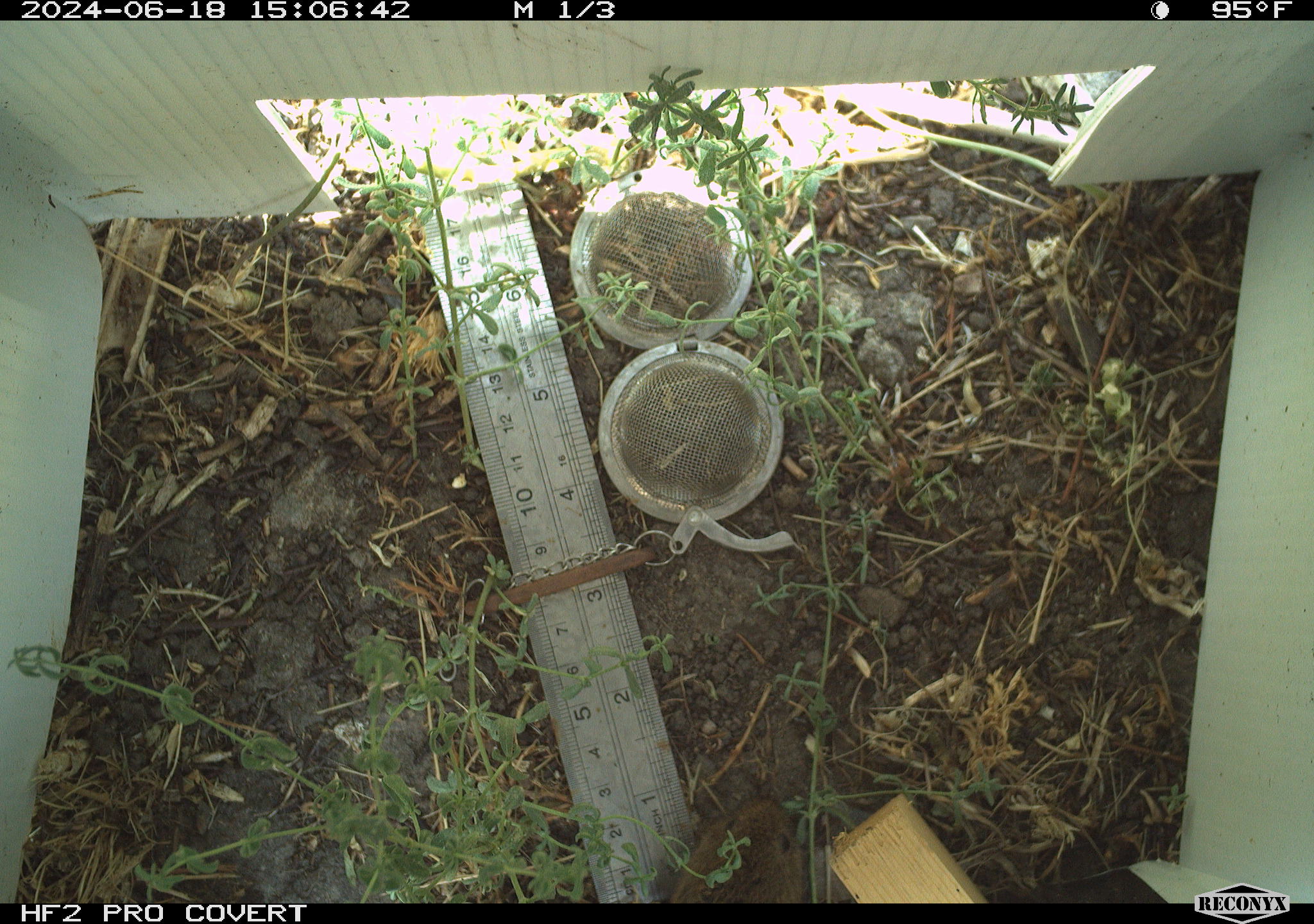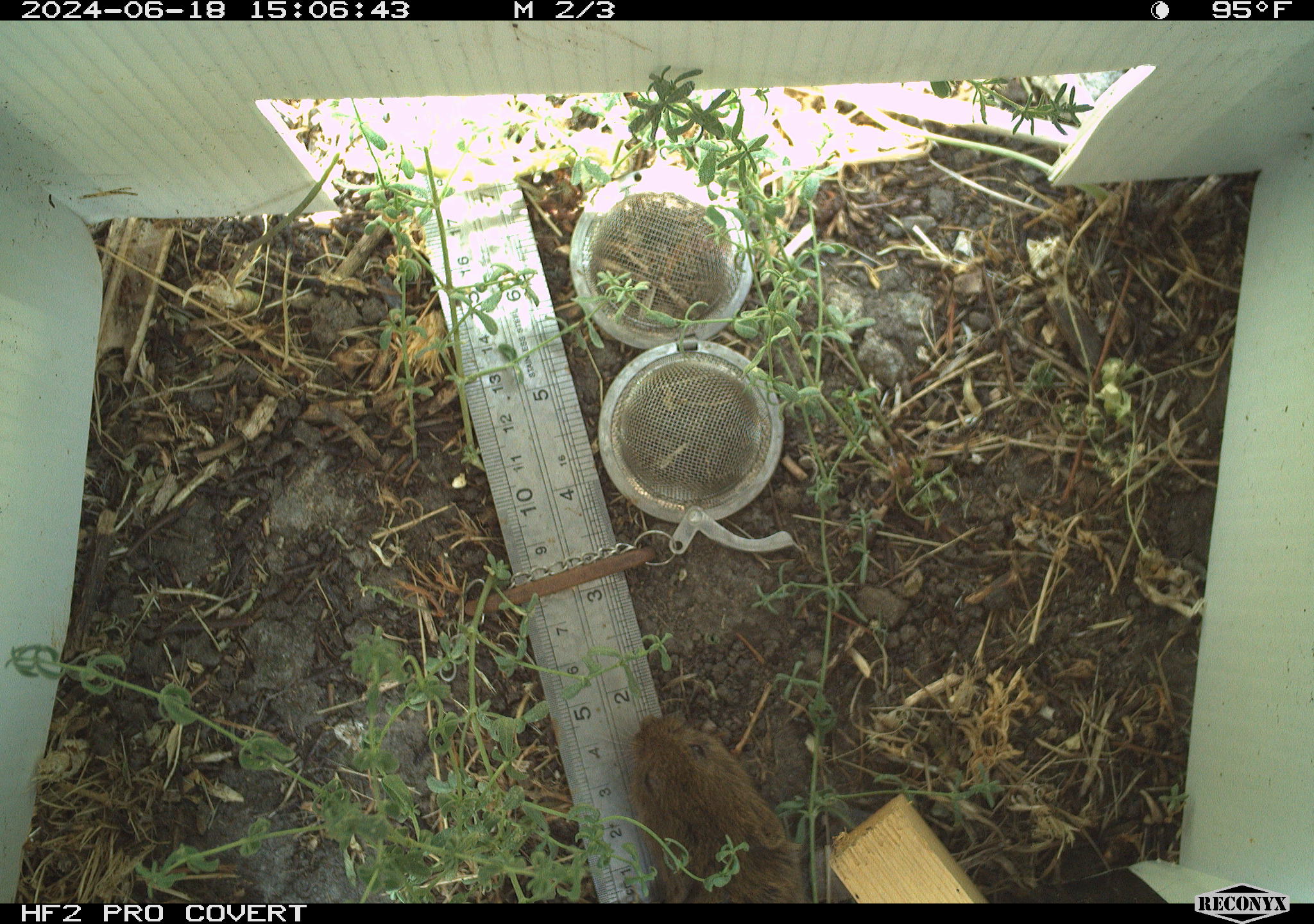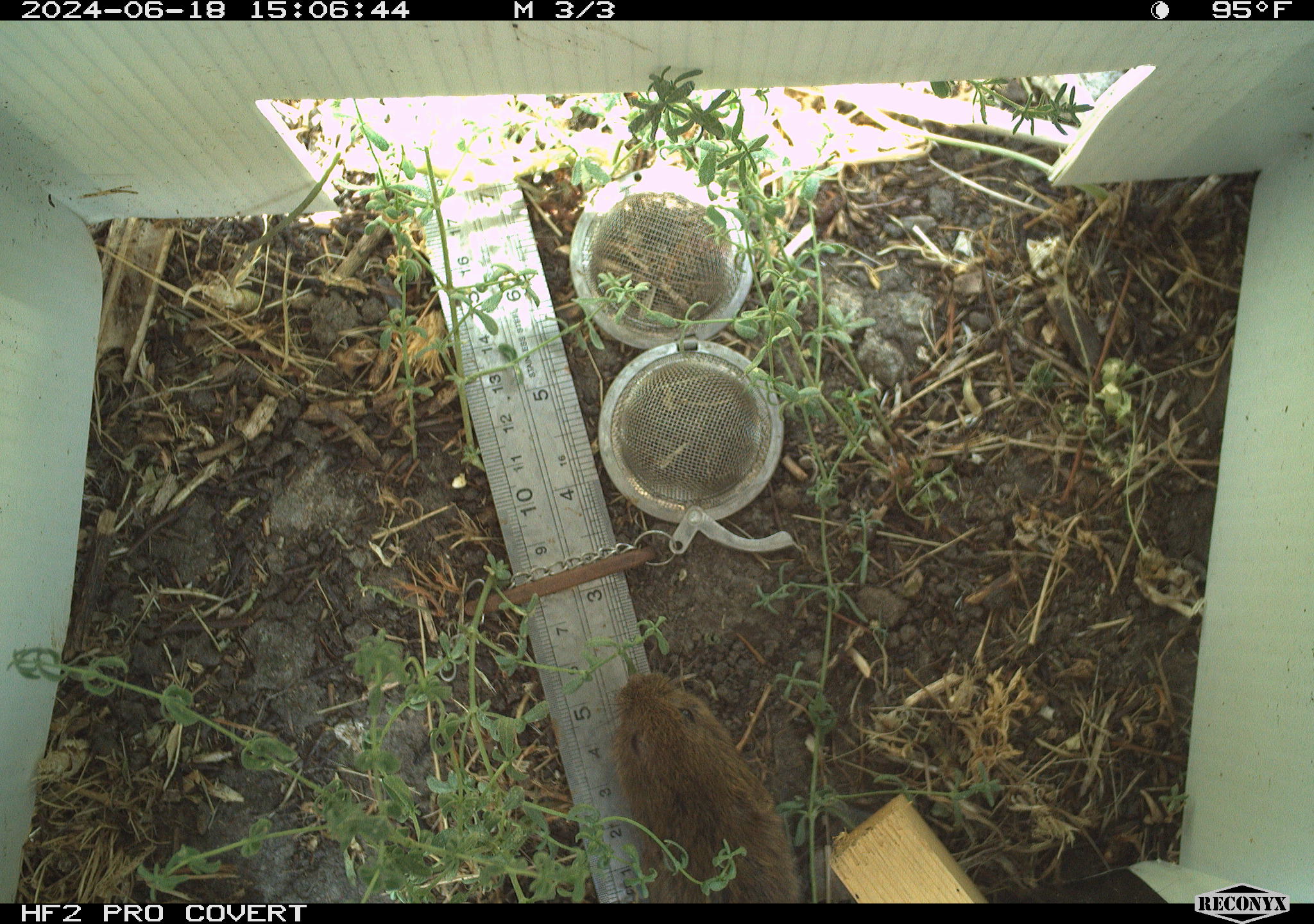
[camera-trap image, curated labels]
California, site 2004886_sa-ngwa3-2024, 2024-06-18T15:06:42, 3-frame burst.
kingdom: Animalia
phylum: Chordata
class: Mammalia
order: Rodentia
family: Cricetidae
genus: Microtus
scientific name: Microtus californicus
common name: california vole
California vole (Microtus californicus).